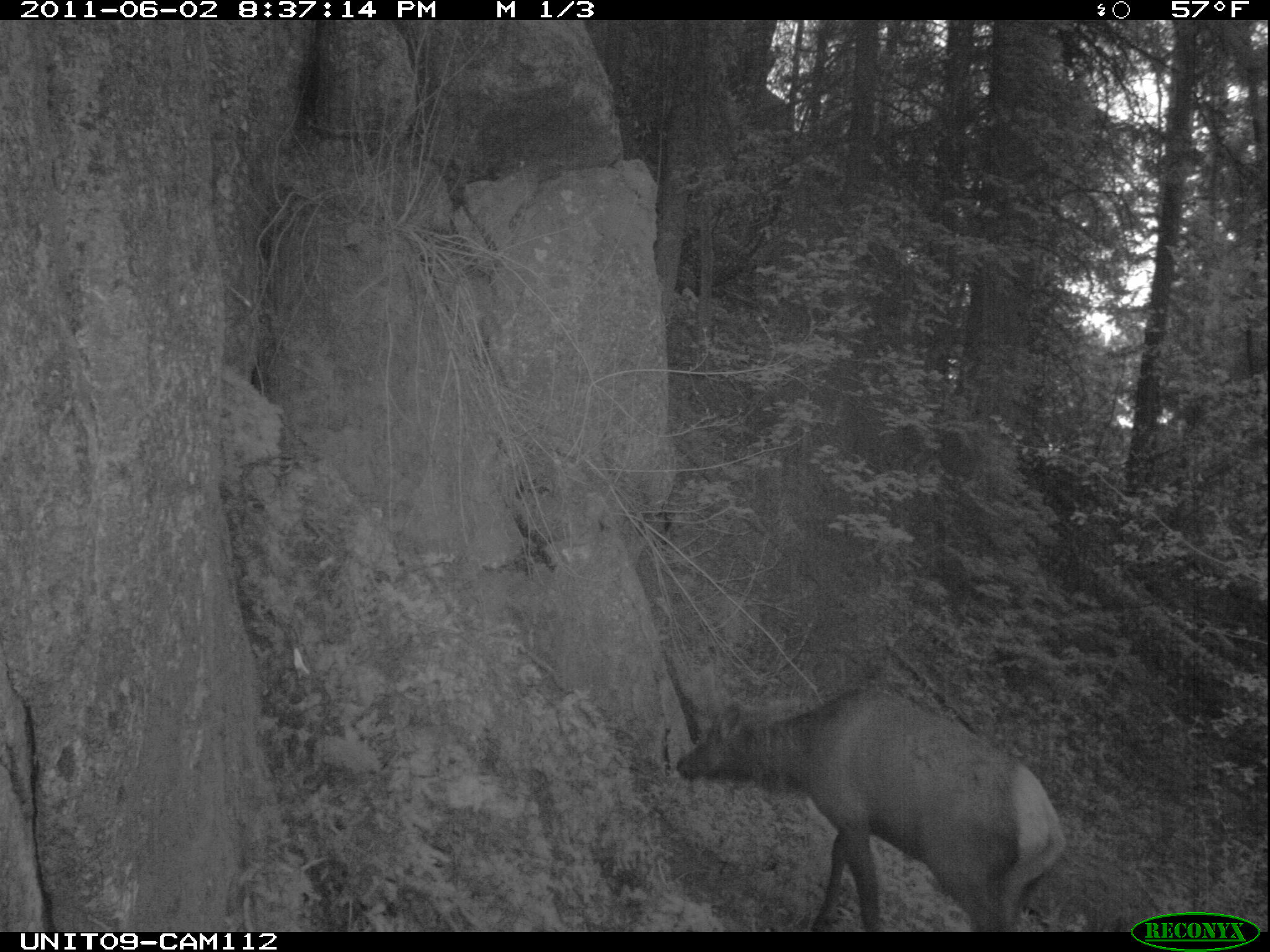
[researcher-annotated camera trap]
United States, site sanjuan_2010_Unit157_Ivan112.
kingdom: Animalia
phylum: Chordata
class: Mammalia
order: Artiodactyla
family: Cervidae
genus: Cervus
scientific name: Cervus elaphus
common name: red deer